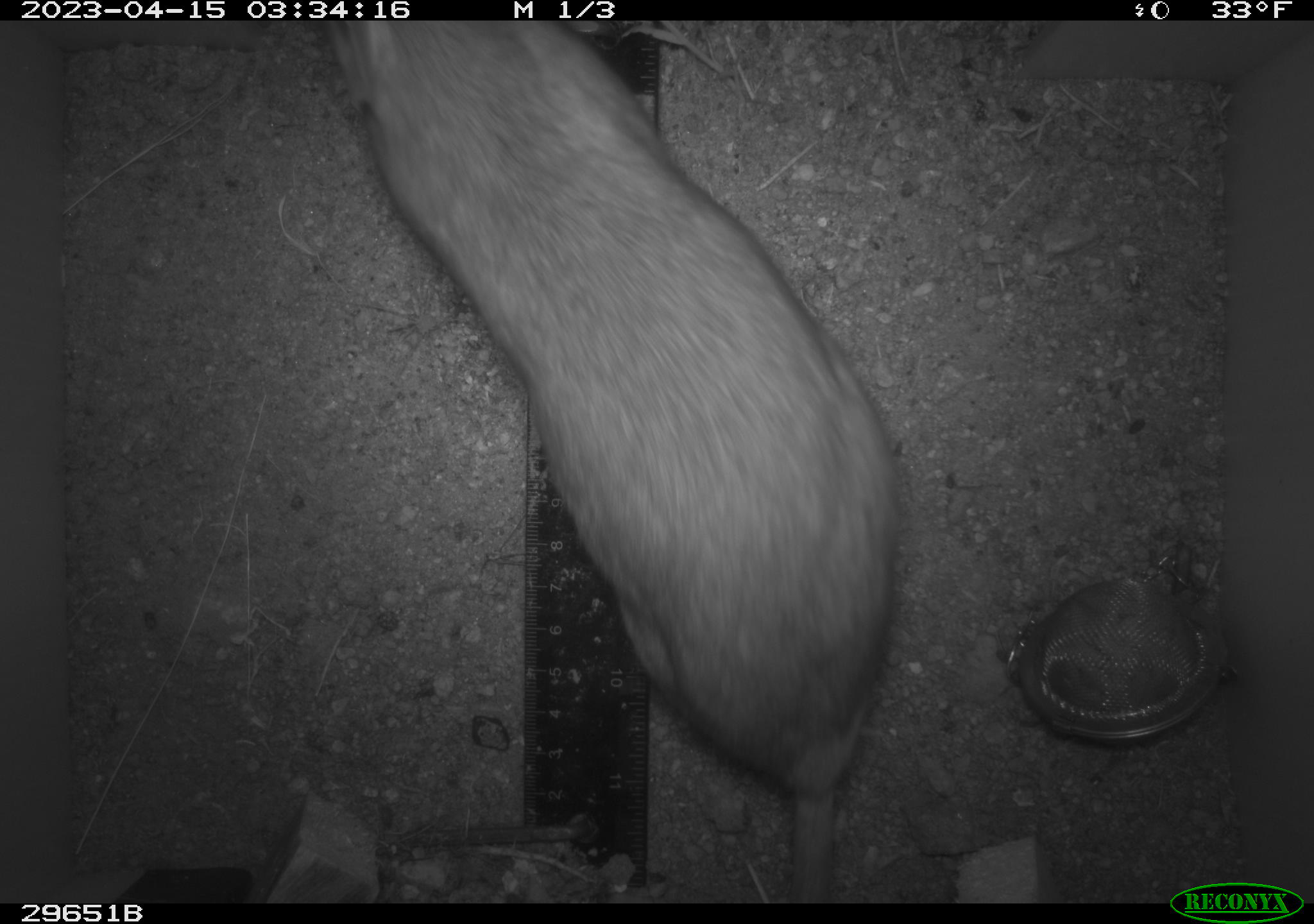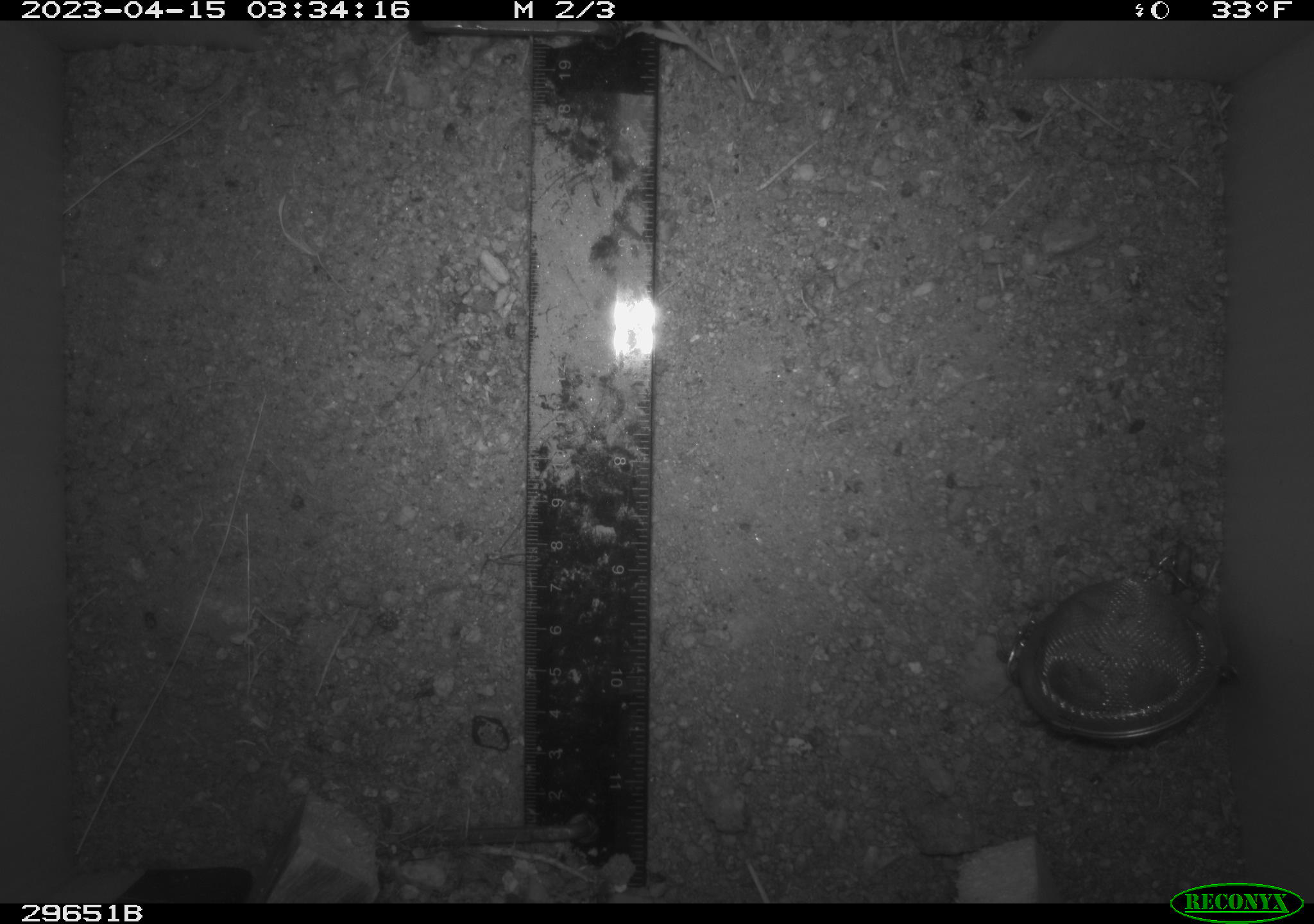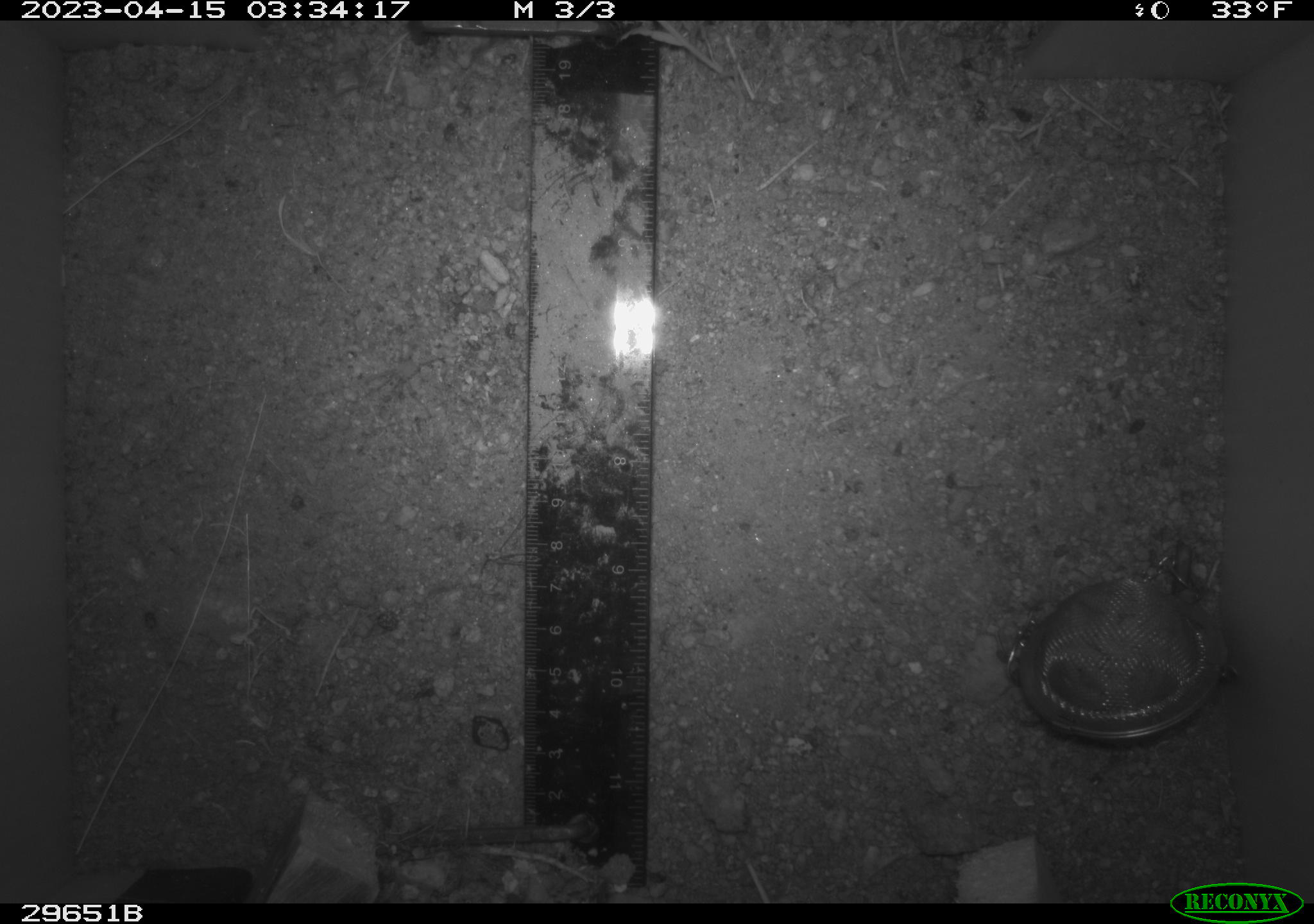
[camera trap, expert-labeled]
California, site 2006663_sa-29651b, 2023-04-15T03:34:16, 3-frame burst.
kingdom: Animalia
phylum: Chordata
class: Mammalia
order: Rodentia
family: Cricetidae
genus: Neotoma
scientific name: Neotoma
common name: pack rat or woodrat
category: neotoma species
Neotoma species (pack rat or woodrat) (Neotoma).